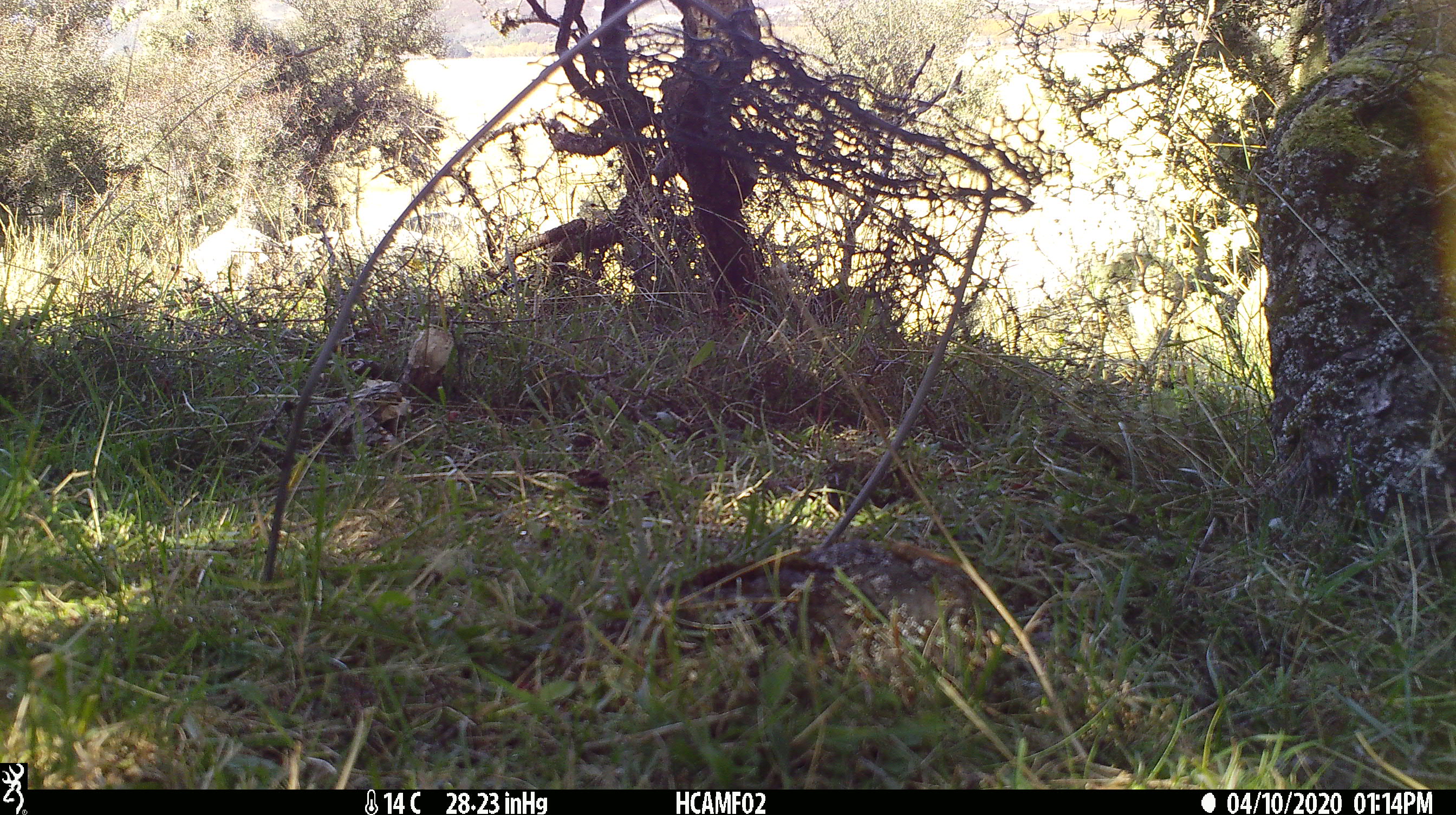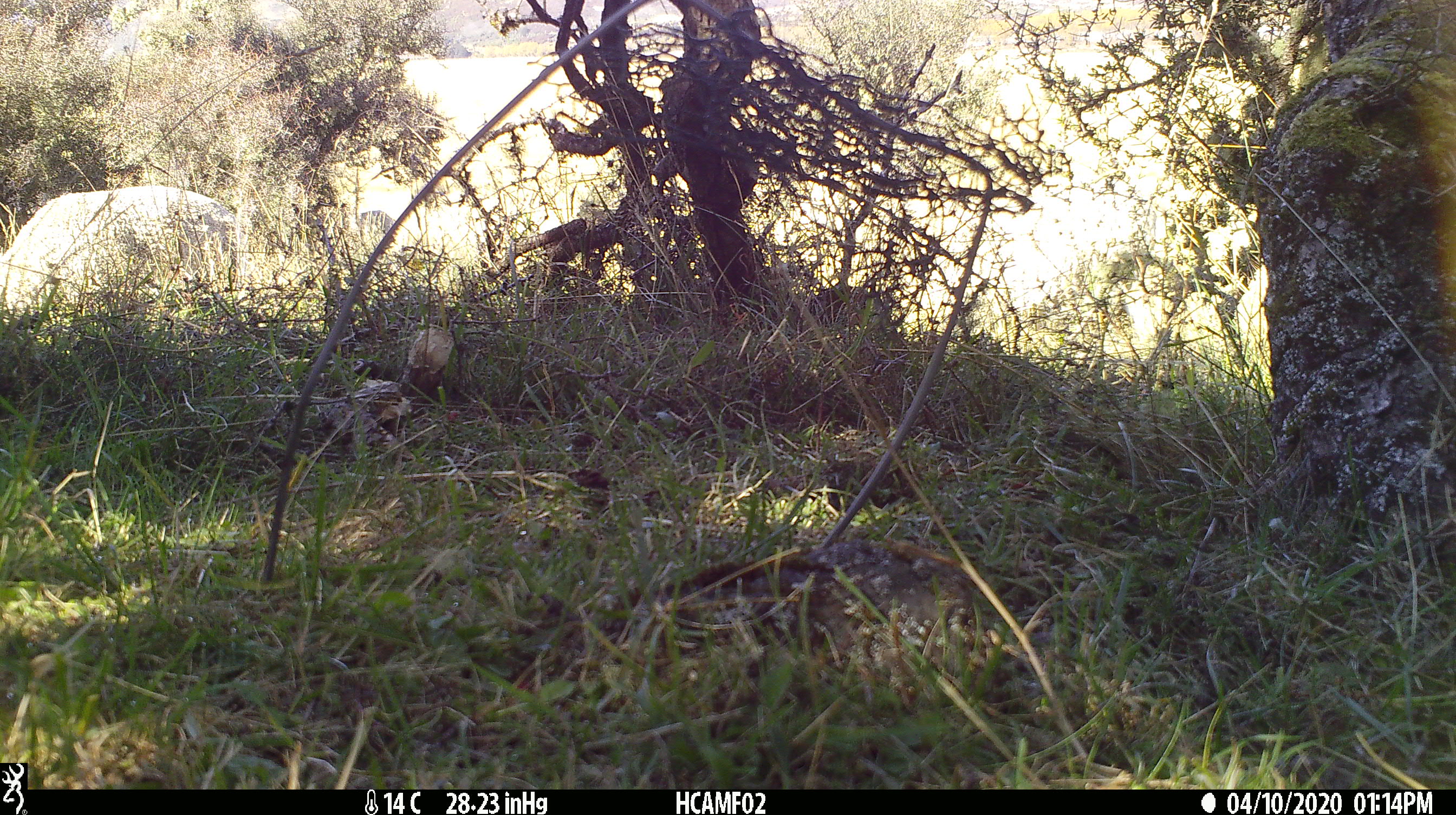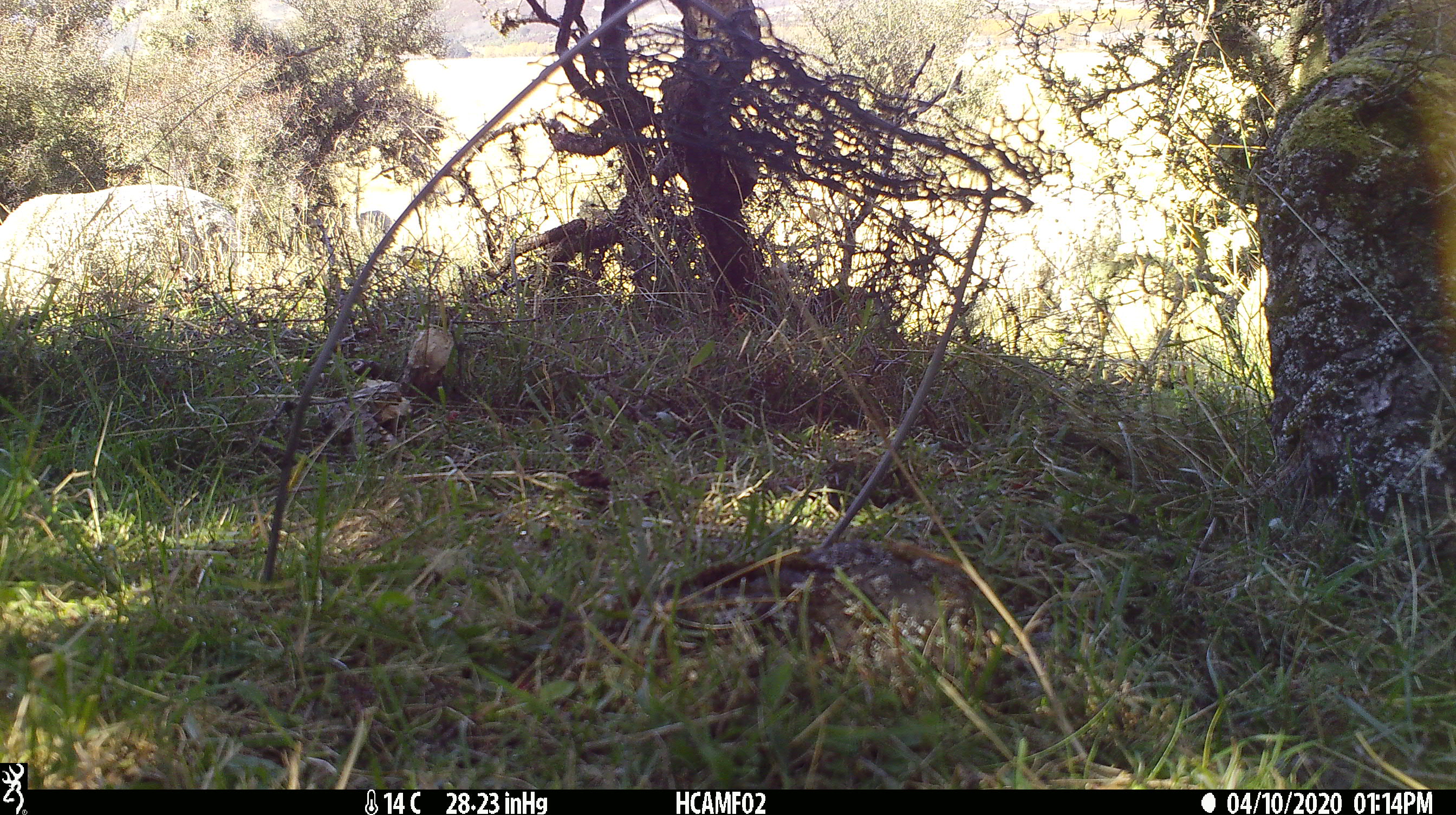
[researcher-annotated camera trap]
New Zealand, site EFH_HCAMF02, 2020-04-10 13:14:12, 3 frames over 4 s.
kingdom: Animalia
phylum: Chordata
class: Mammalia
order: Artiodactyla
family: Bovidae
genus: Ovis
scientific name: Ovis aries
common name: domestic sheep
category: sheep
Sheep (domestic sheep) (Ovis aries).